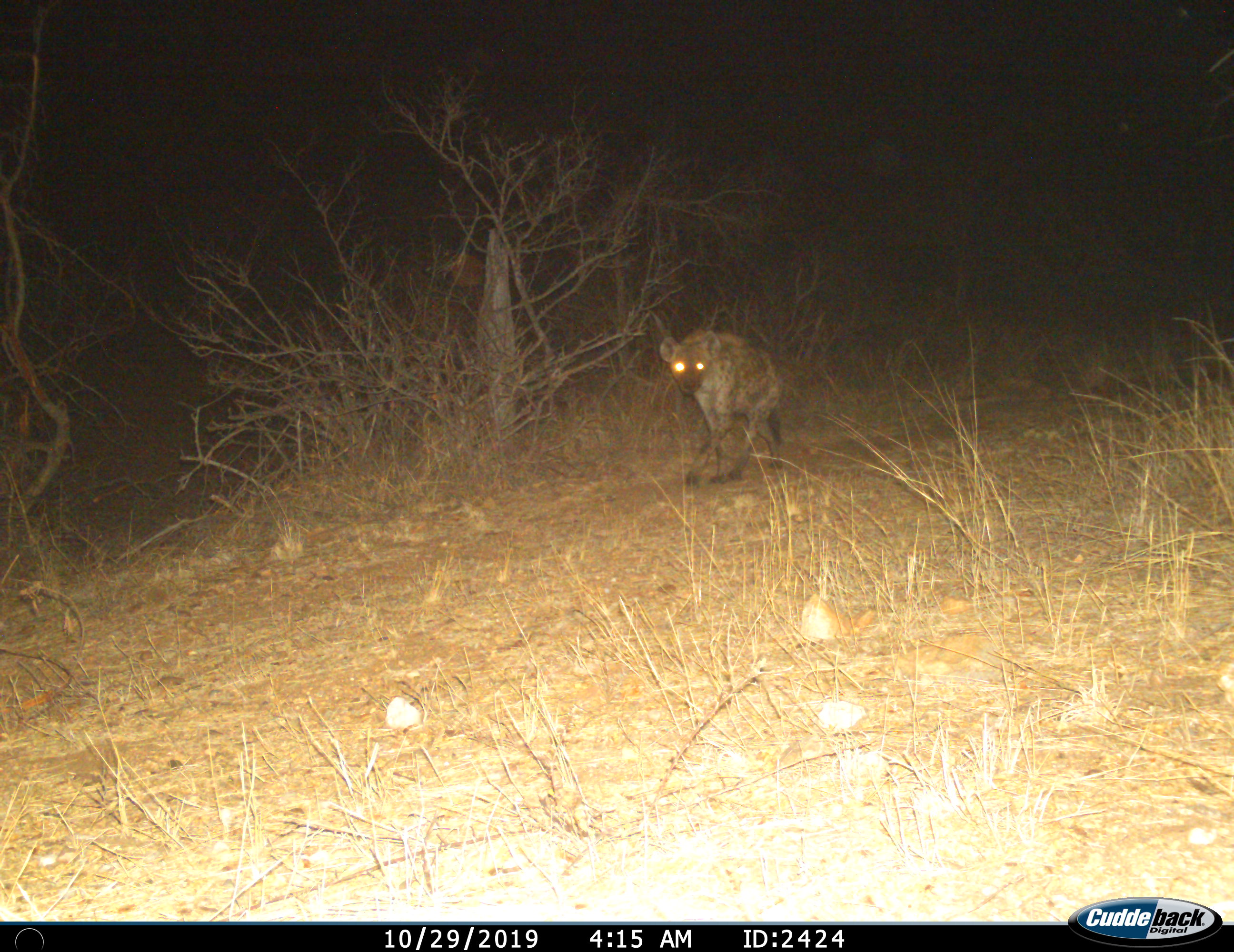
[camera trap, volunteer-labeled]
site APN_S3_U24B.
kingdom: Animalia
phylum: Chordata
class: Mammalia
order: Carnivora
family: Hyaenidae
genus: Crocuta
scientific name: Crocuta crocuta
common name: spotted hyena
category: hyenaspotted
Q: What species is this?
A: Hyenaspotted (spotted hyena) (Crocuta crocuta).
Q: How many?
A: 1.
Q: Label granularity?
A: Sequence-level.